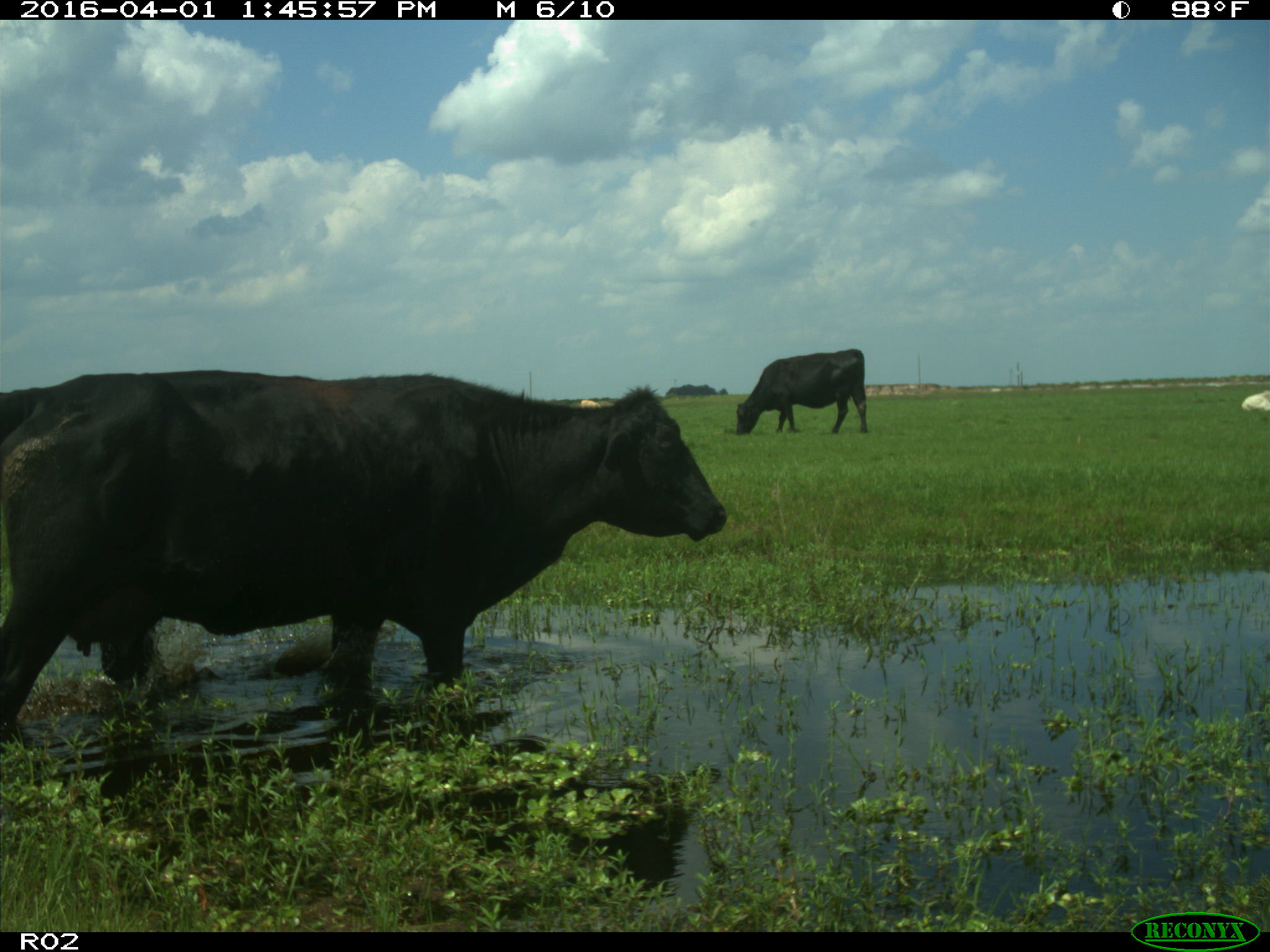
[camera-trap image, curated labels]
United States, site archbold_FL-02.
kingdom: Animalia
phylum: Chordata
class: Mammalia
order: Artiodactyla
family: Bovidae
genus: Bos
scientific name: Bos taurus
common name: domestic cow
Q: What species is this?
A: Bos taurus (domestic cow).